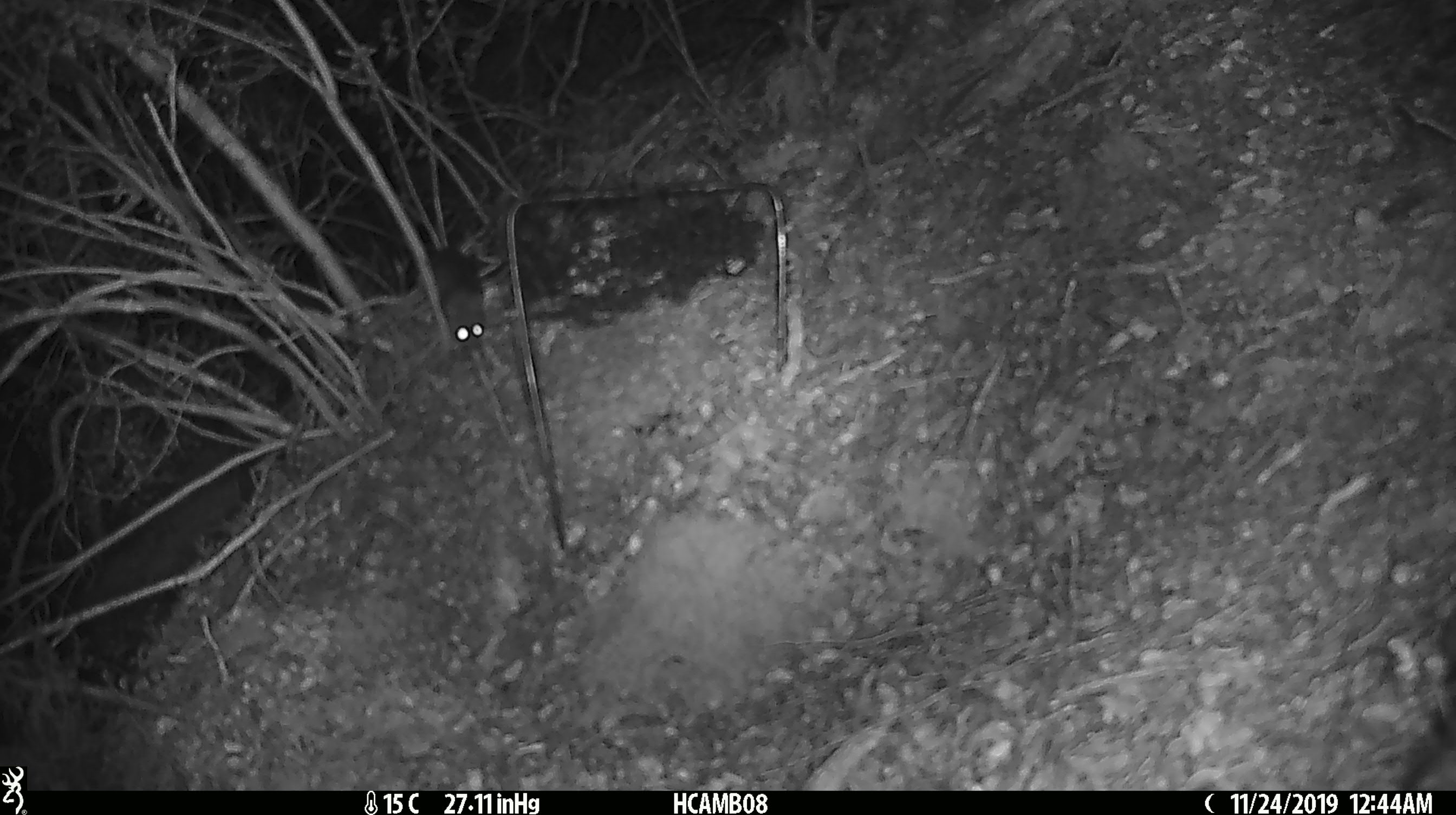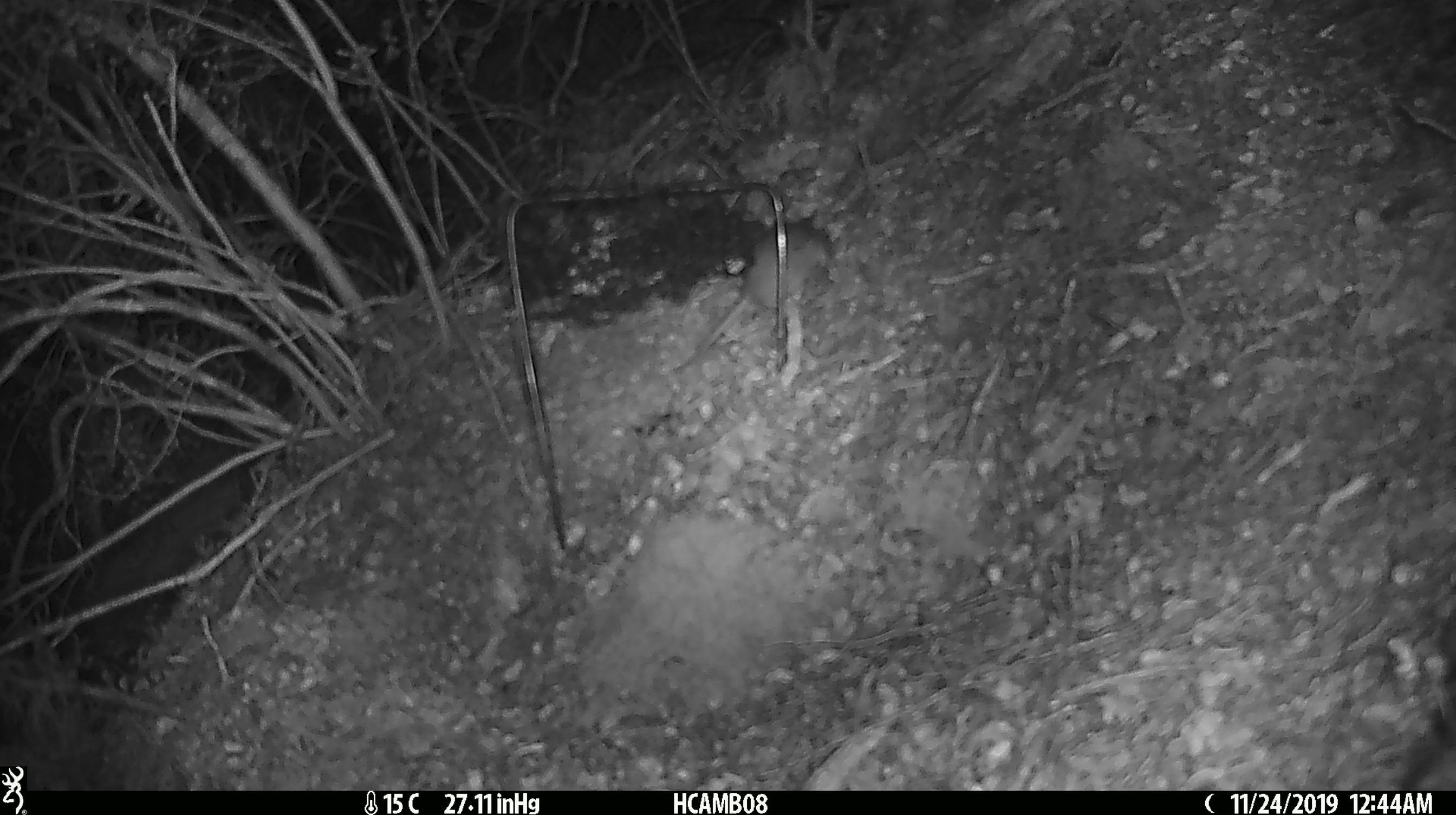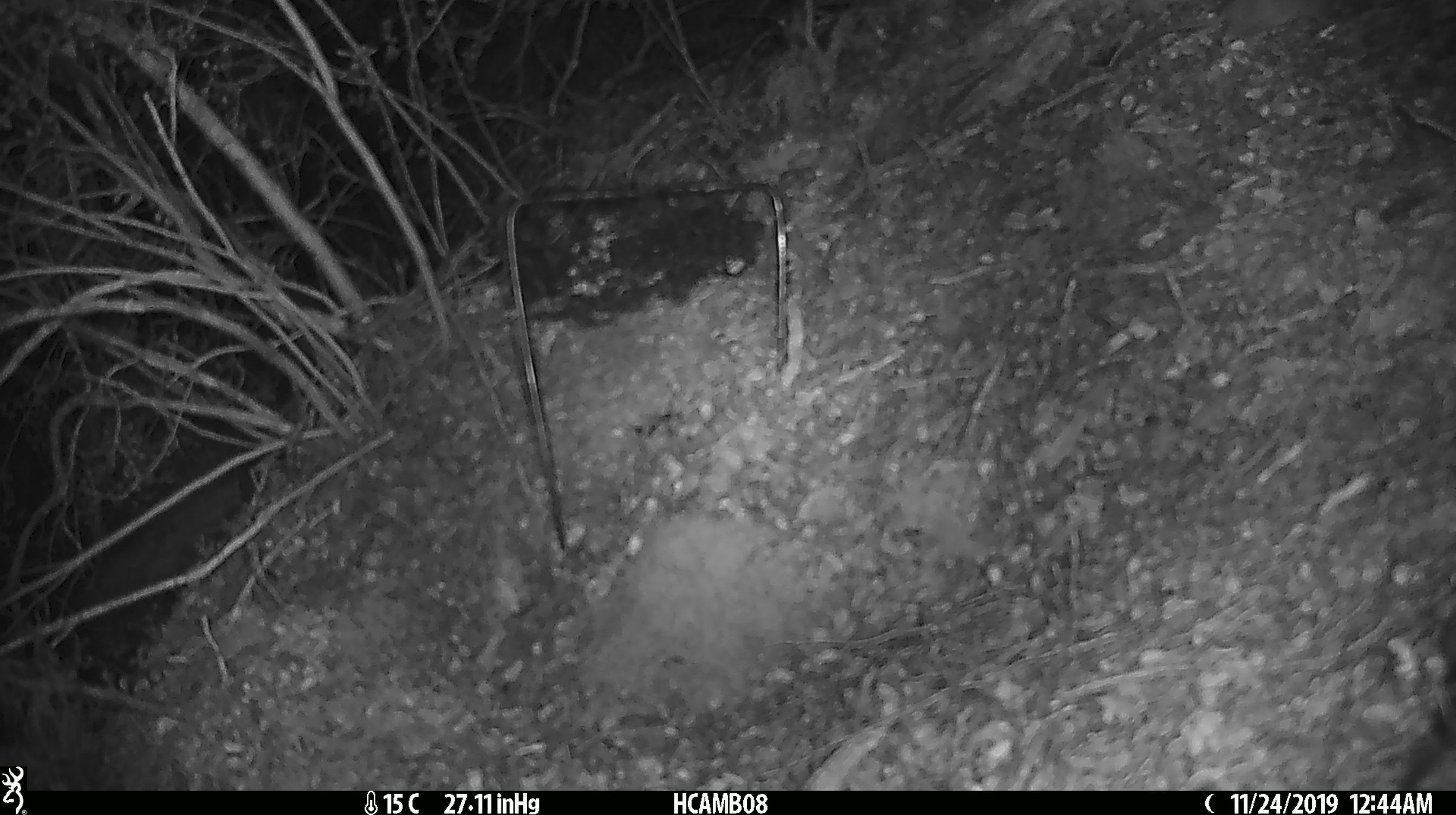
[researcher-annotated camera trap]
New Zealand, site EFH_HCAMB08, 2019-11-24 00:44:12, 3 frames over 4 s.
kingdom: Animalia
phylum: Chordata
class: Mammalia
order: Rodentia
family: Muridae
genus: Mus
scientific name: Mus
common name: mouse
Mouse (Mus).